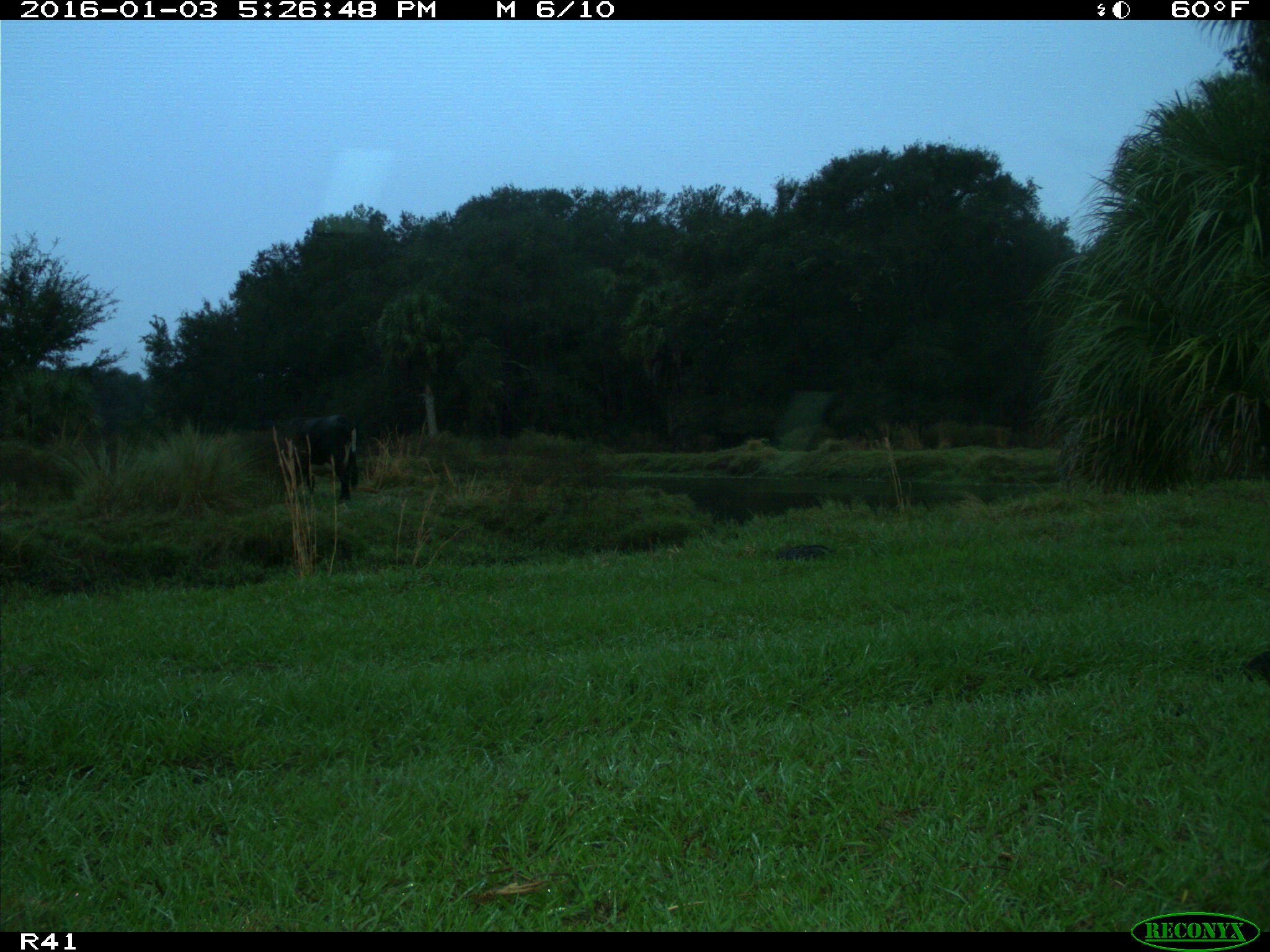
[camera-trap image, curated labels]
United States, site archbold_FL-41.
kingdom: Animalia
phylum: Chordata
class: Mammalia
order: Artiodactyla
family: Bovidae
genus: Bos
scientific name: Bos taurus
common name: domestic cow